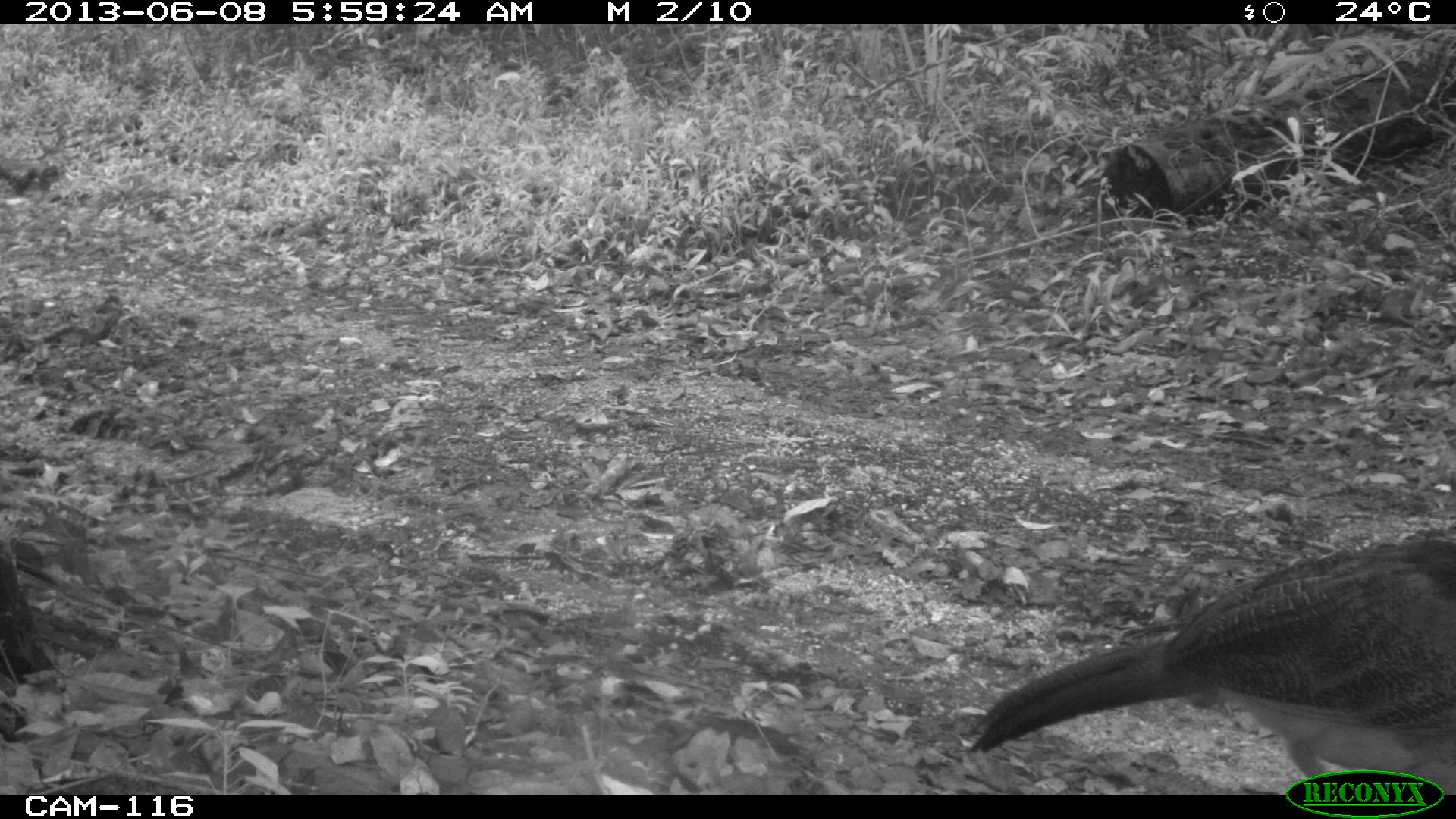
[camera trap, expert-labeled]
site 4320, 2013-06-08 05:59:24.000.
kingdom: Animalia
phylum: Chordata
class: Aves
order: Galliformes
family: Cracidae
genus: Crax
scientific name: Crax rubra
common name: great curassow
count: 1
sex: female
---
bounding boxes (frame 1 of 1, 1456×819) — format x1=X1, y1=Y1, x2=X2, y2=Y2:
crax rubra: x1=966, y1=536, x2=1456, y2=794